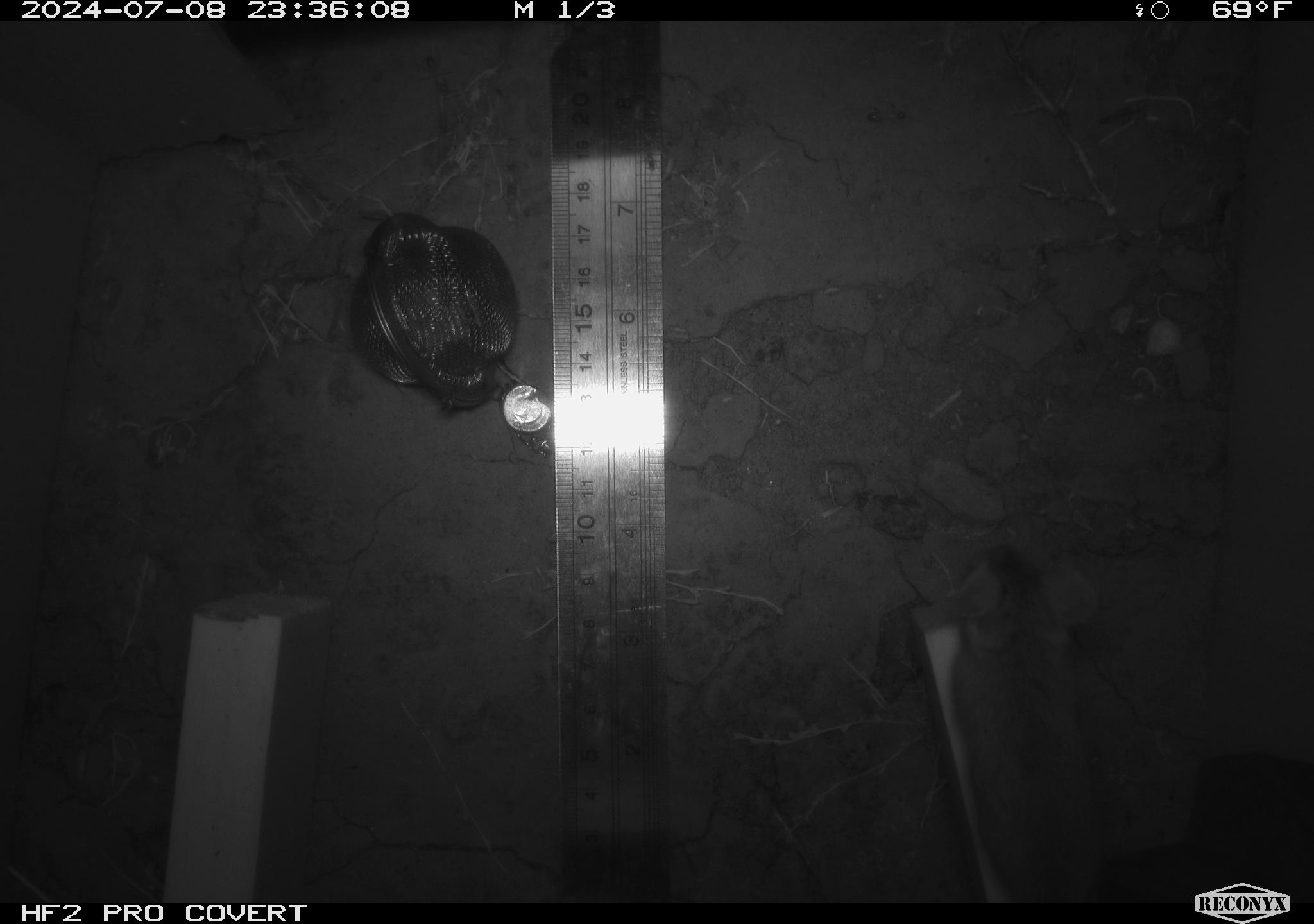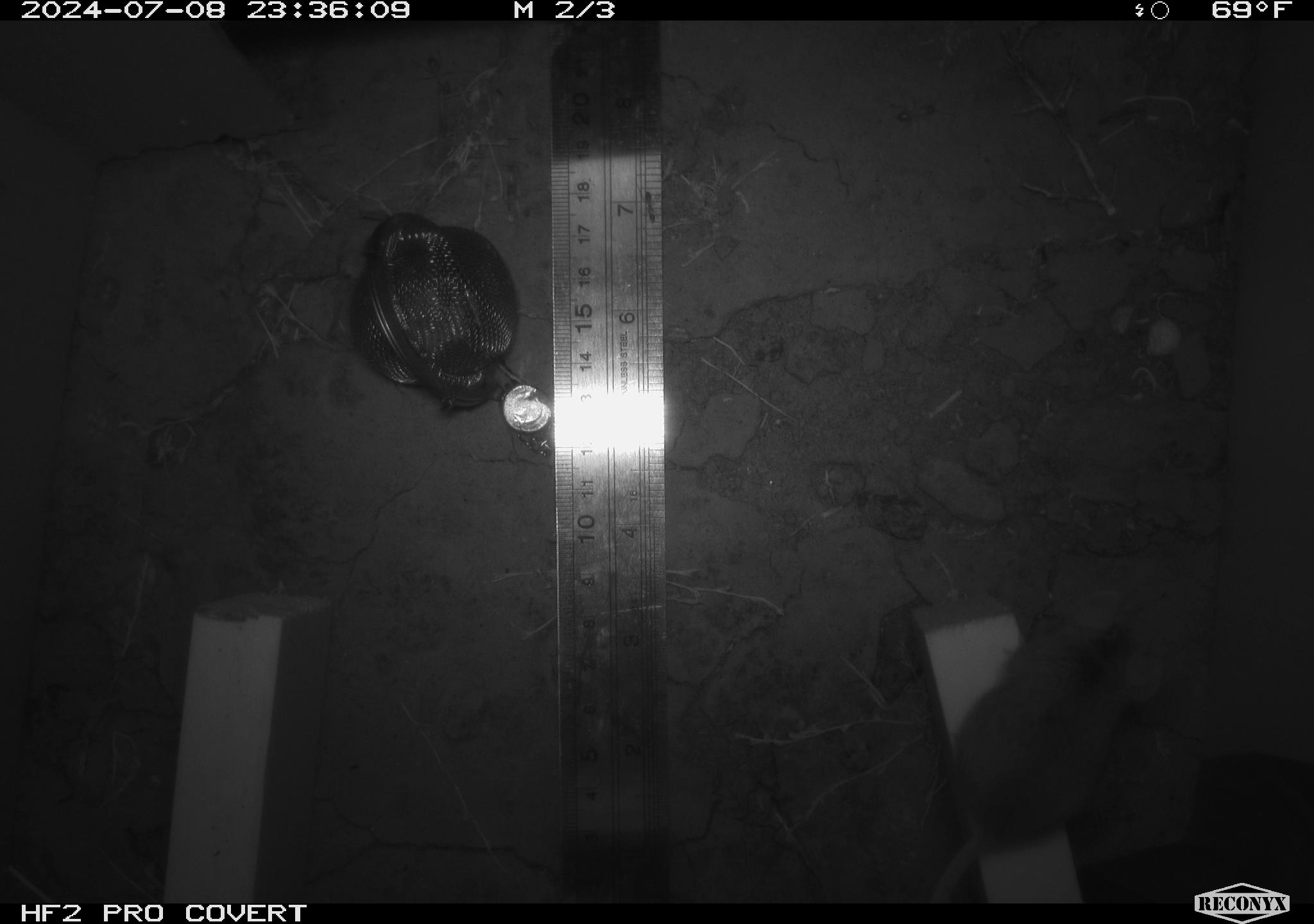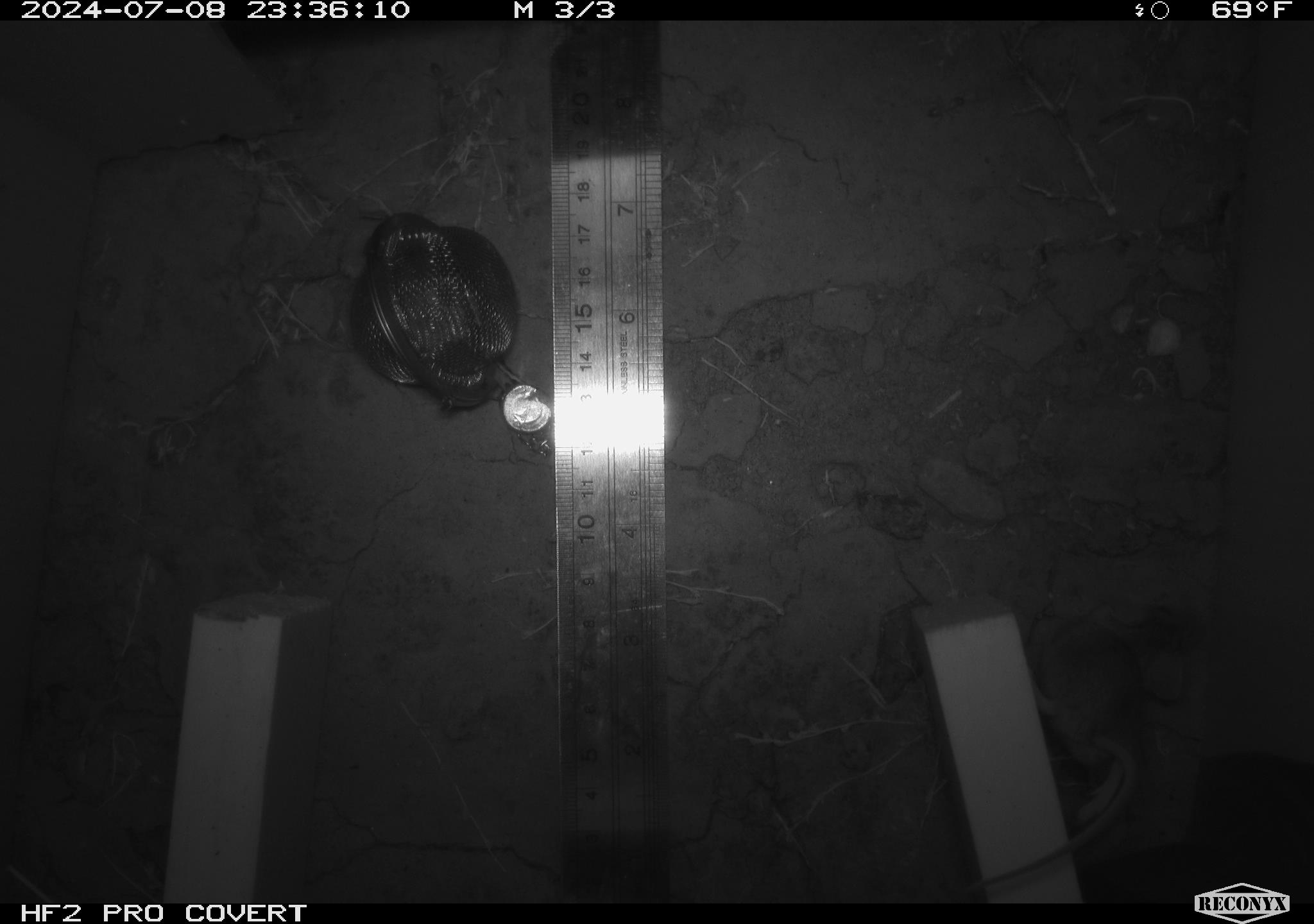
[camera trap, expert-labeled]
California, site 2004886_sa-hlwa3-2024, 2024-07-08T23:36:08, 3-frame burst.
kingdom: Animalia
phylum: Chordata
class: Mammalia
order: Rodentia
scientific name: Rodentia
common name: mouse species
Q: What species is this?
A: Mouse species (Rodentia).